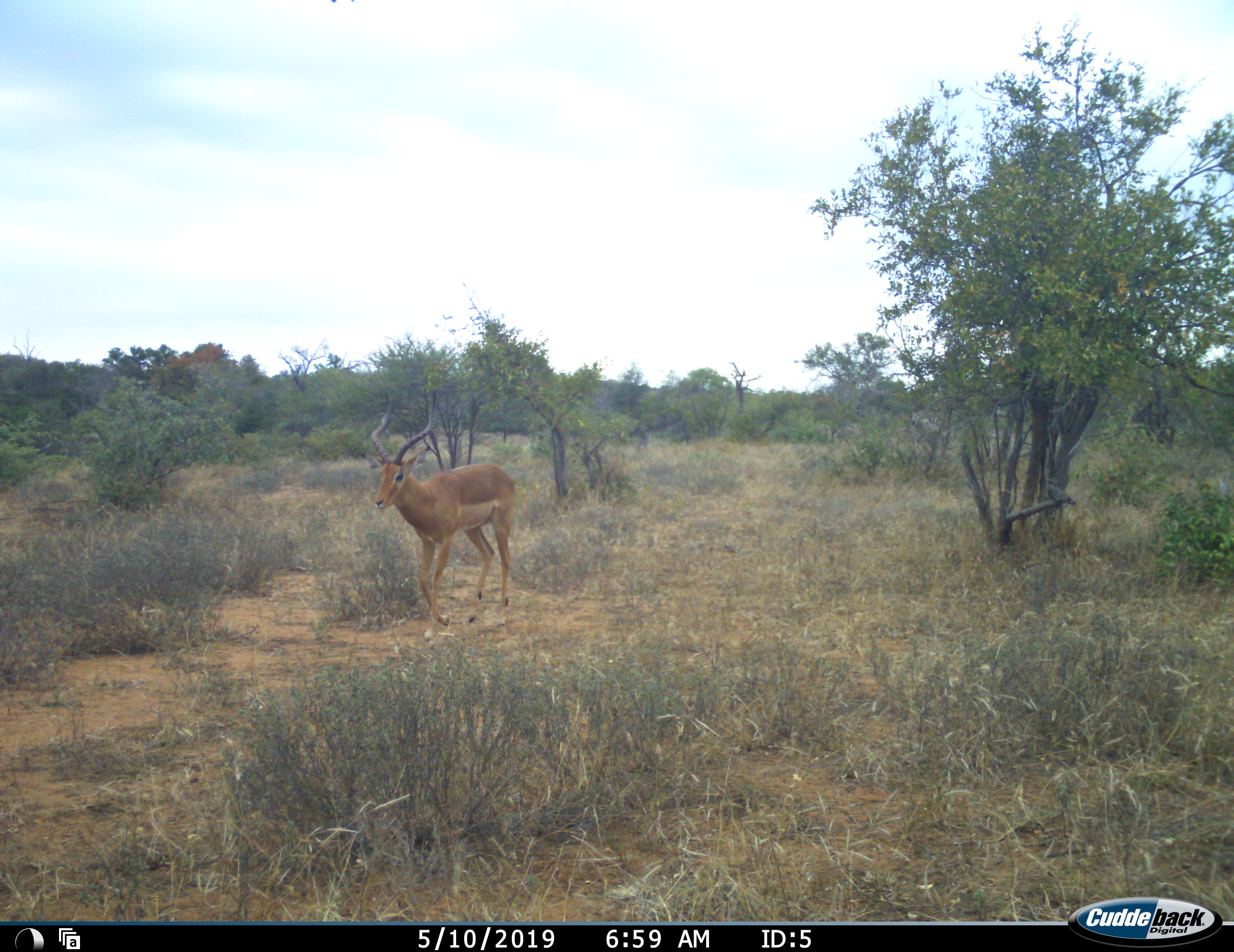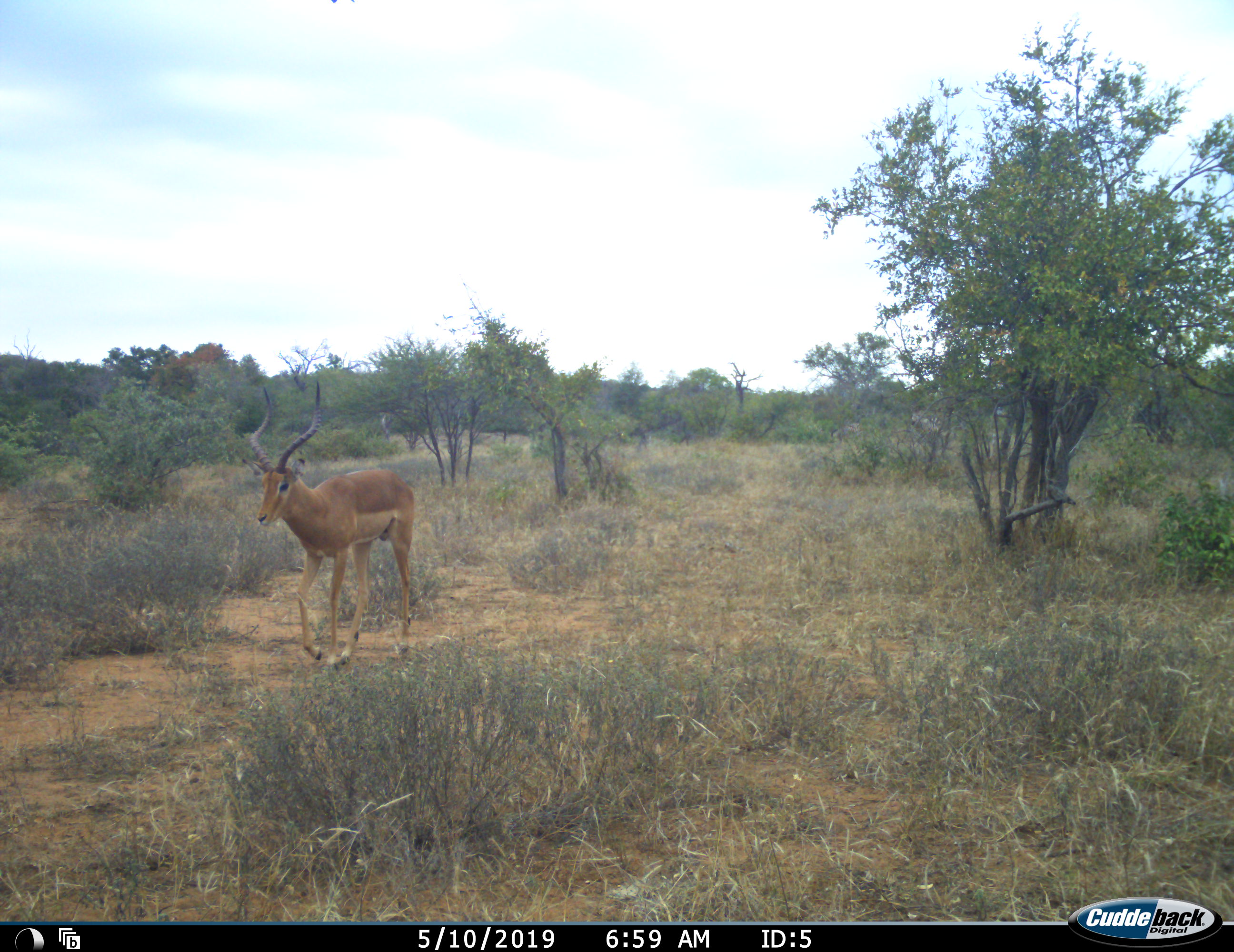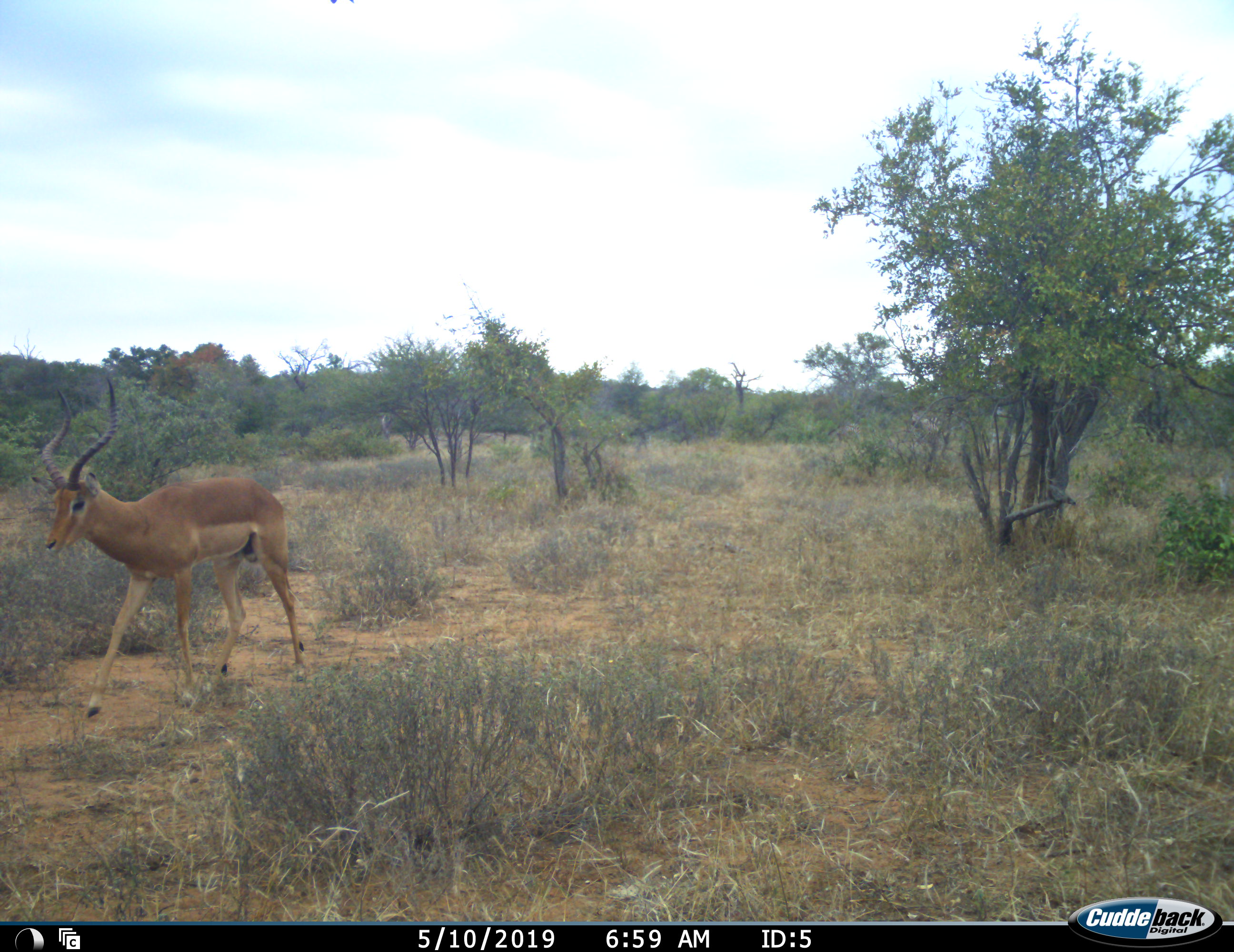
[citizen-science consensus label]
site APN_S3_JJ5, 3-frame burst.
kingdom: Animalia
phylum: Chordata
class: Mammalia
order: Artiodactyla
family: Bovidae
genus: Aepyceros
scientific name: Aepyceros melampus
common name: impala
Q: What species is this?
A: Impala (Aepyceros melampus).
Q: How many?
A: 1.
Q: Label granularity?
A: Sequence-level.